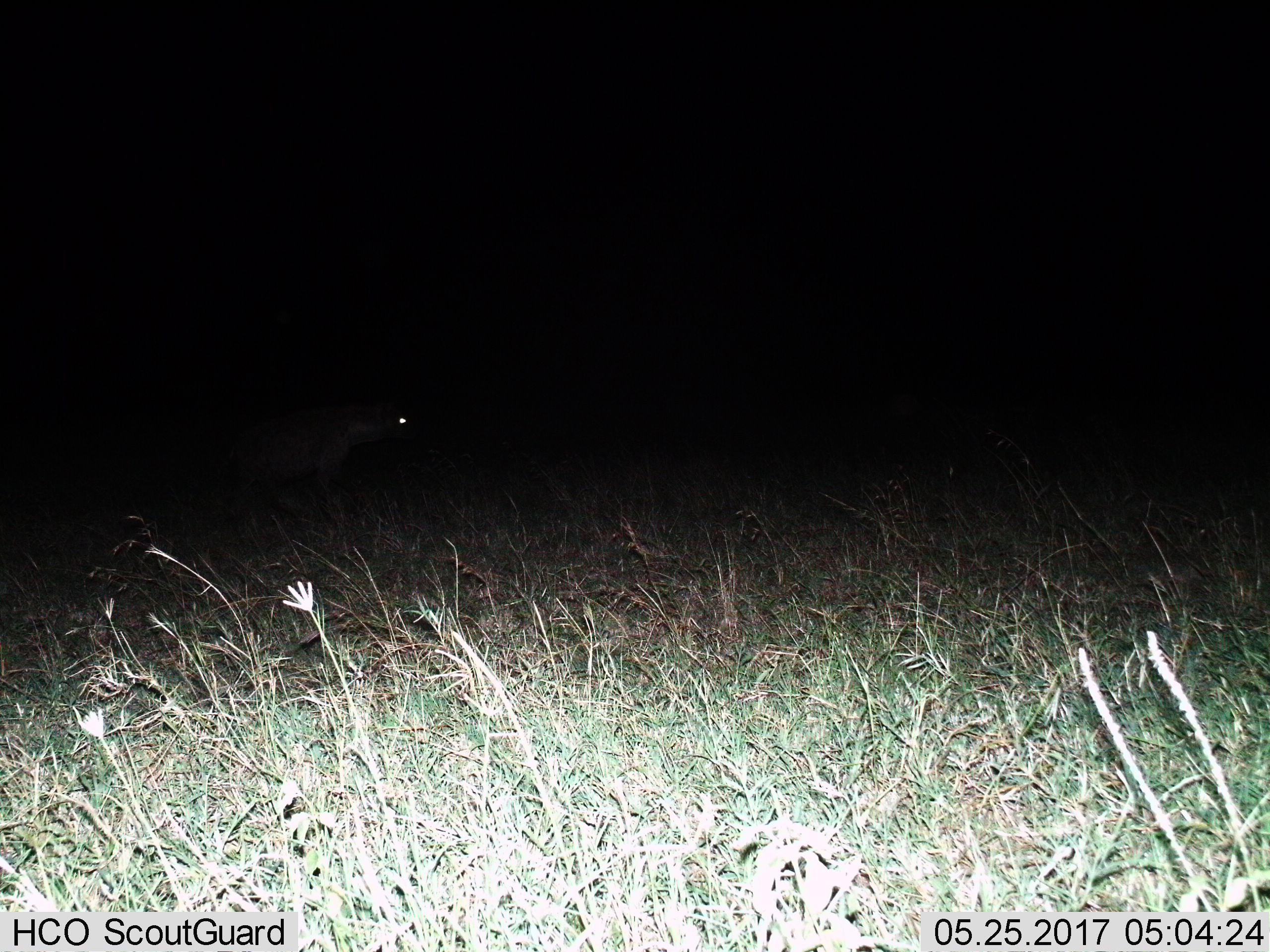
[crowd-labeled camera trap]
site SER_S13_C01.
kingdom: Animalia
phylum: Chordata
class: Mammalia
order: Artiodactyla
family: Bovidae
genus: Connochaetes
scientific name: Connochaetes taurinus taurinus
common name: blue wildebeest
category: wildebeestblue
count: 1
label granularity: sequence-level